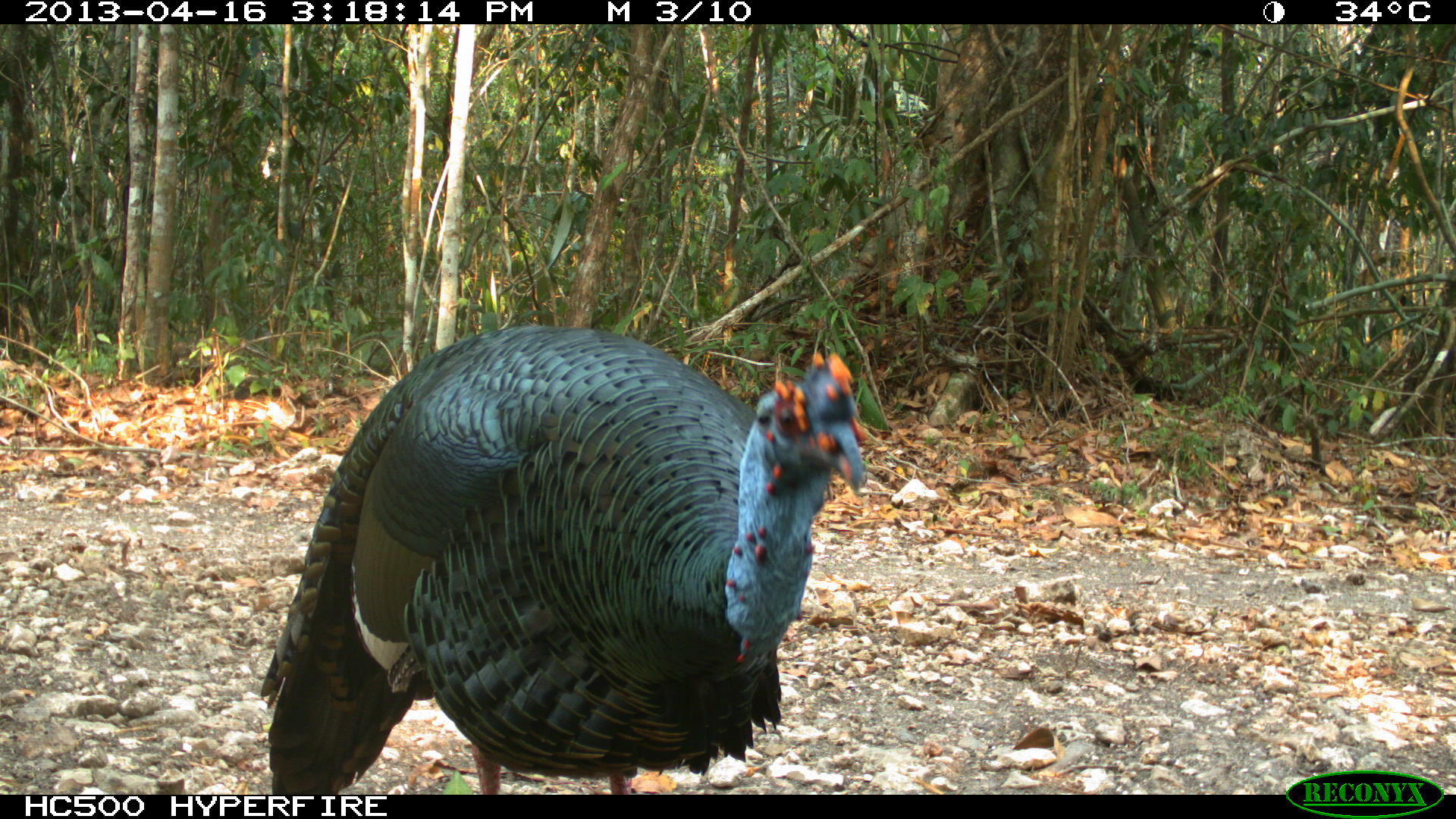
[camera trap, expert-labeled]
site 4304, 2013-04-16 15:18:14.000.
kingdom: Animalia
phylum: Chordata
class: Aves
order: Galliformes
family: Phasianidae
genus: Meleagris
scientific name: Meleagris ocellata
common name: ocellated turkey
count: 1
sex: male